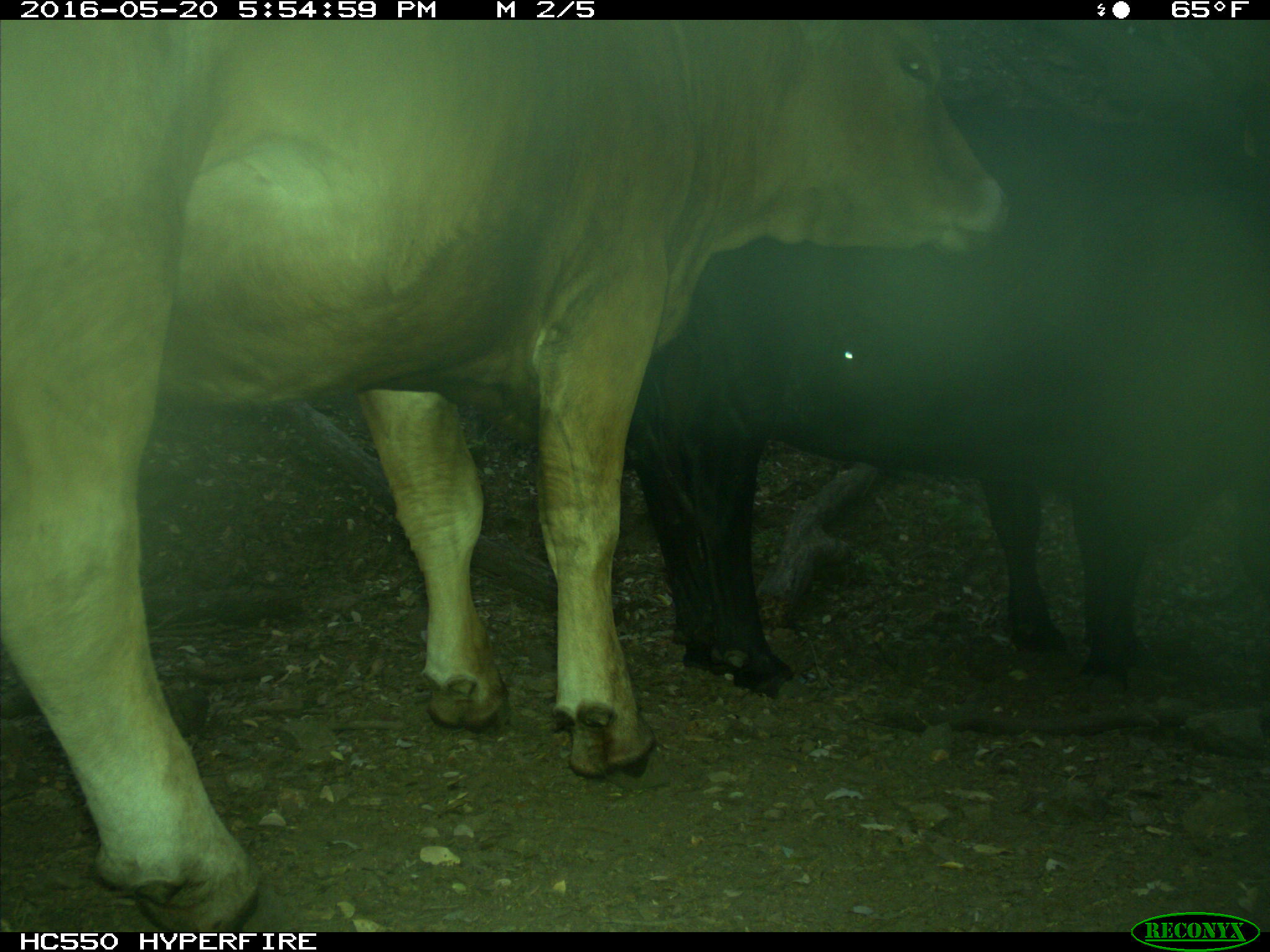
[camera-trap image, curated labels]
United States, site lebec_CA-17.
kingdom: Animalia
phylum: Chordata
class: Mammalia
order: Artiodactyla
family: Bovidae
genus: Bos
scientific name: Bos taurus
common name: domestic cow